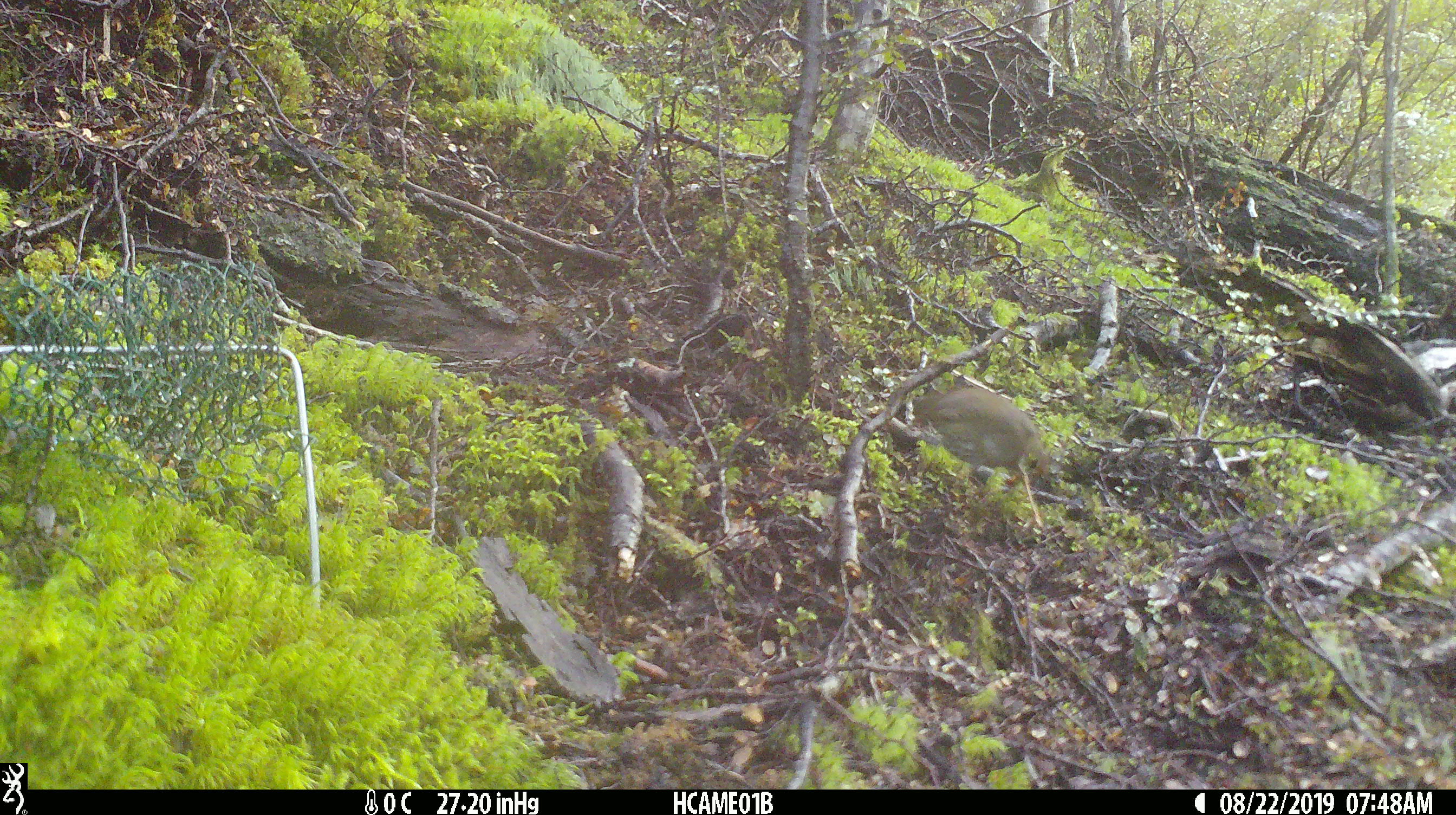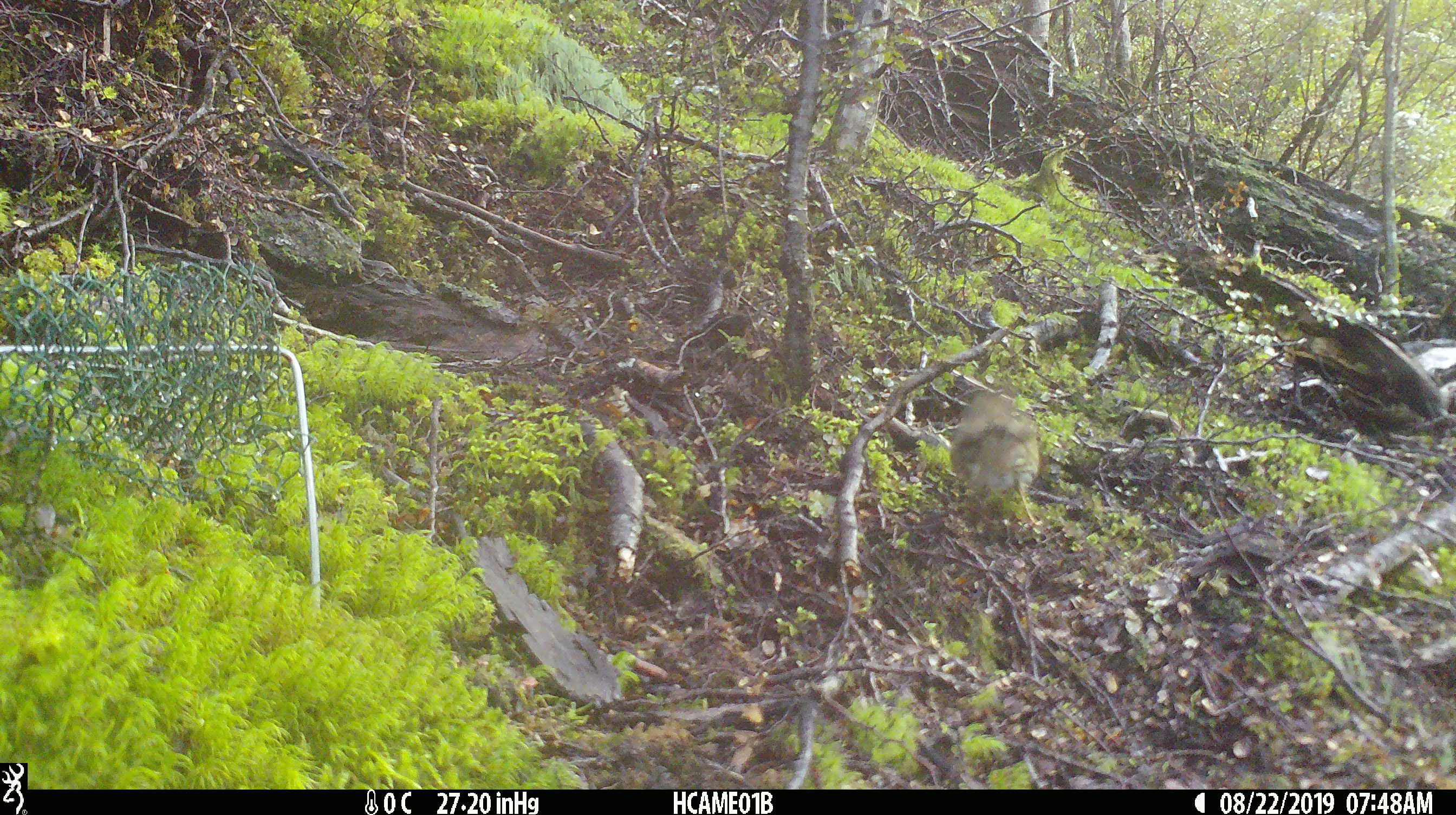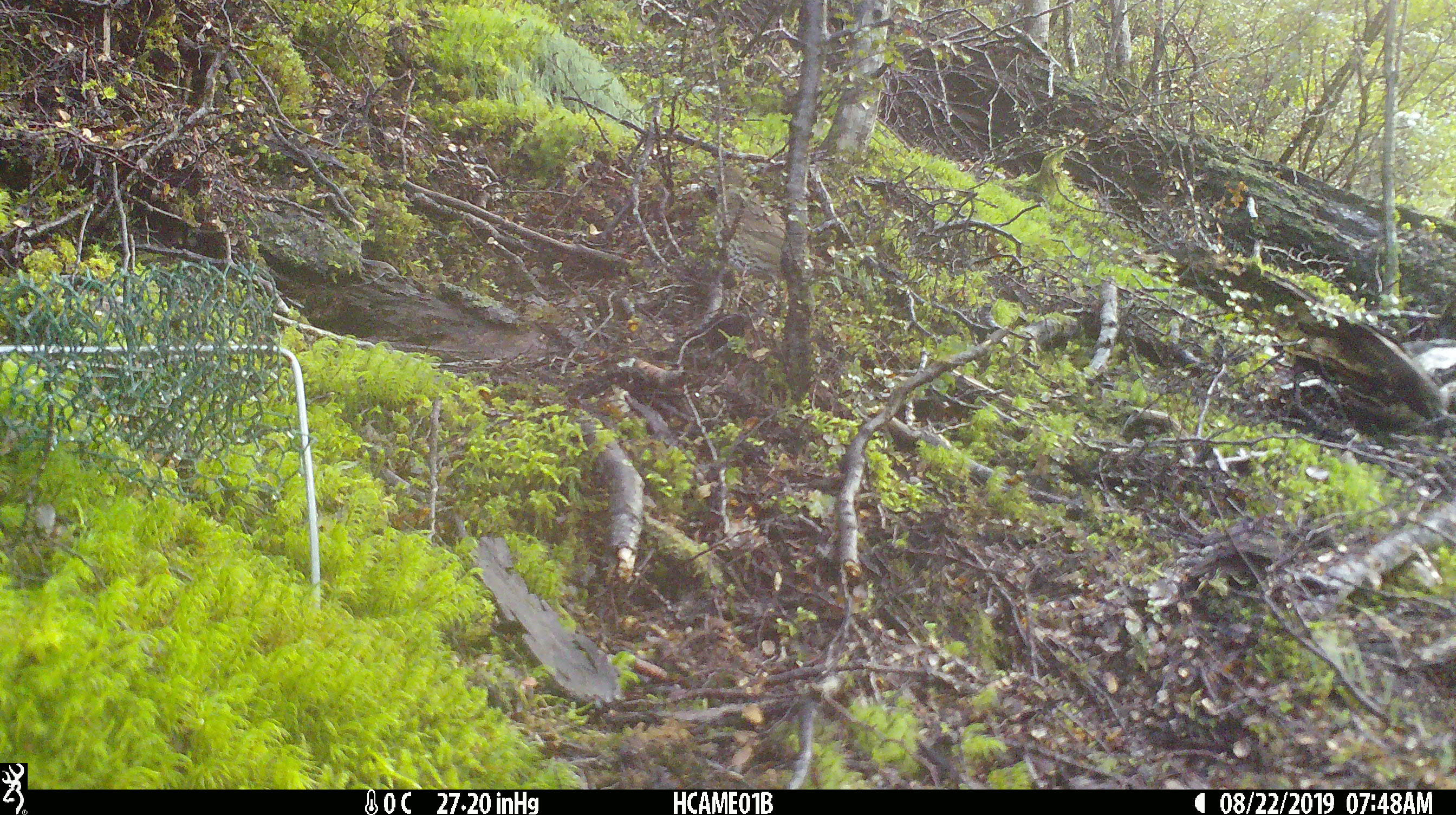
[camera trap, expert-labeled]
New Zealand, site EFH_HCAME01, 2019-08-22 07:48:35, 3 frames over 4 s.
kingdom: Animalia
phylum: Chordata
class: Aves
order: Passeriformes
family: Turdidae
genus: Turdus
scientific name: Turdus philomelos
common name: song thrush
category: thrush